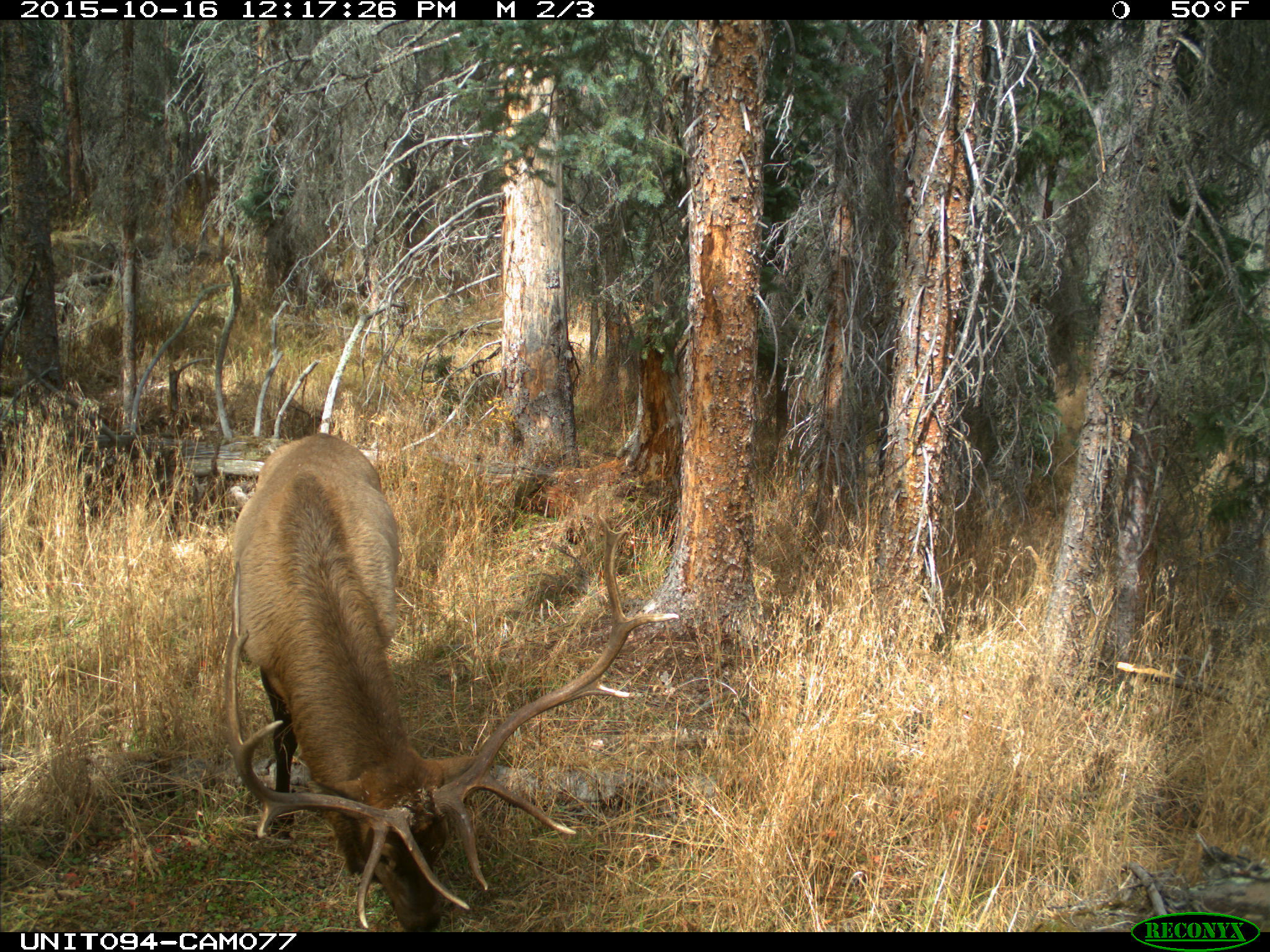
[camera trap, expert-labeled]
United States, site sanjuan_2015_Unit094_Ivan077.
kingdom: Animalia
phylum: Chordata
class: Mammalia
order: Artiodactyla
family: Cervidae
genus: Cervus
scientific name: Cervus elaphus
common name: red deer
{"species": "Cervus elaphus (red deer)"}